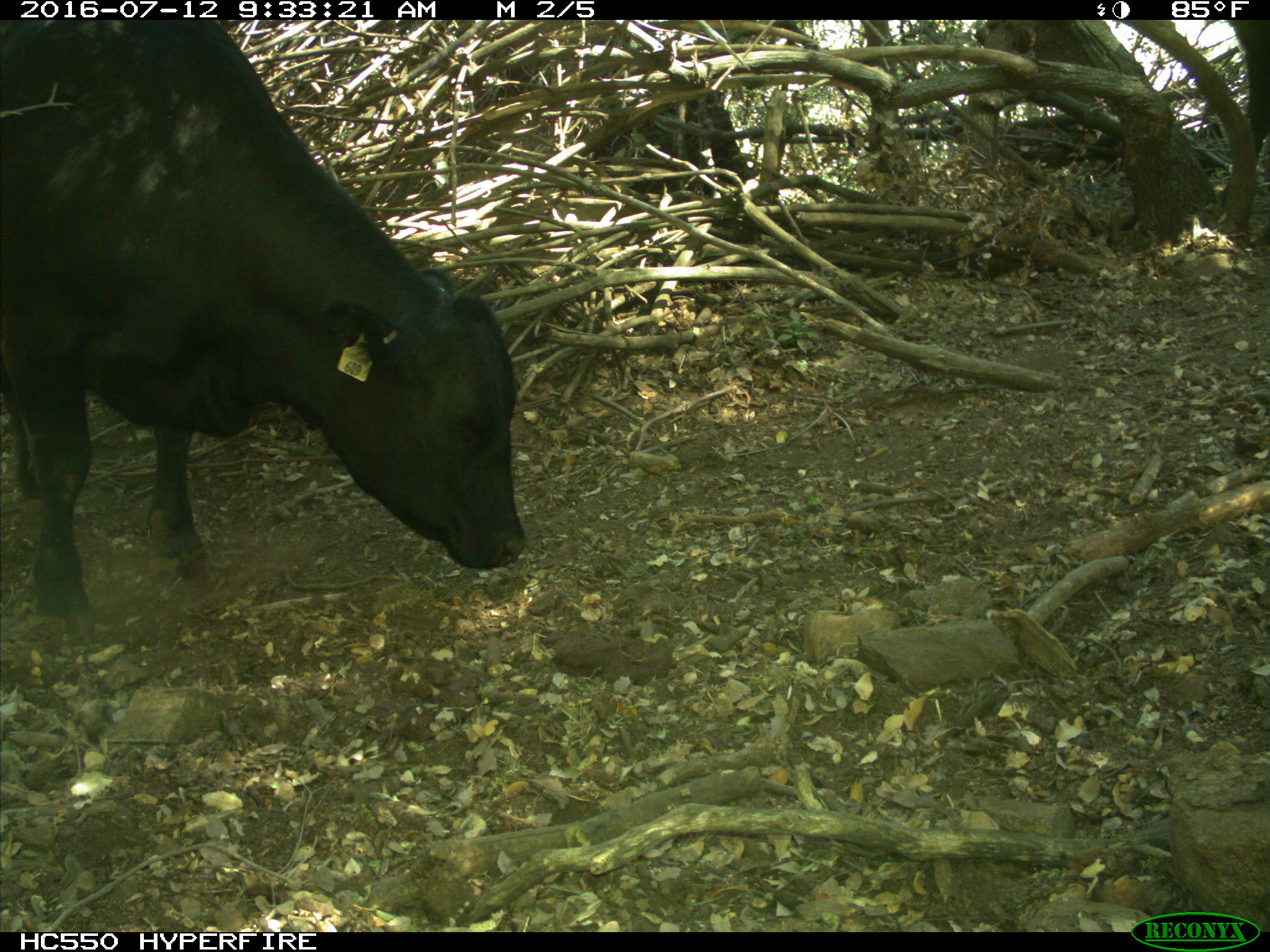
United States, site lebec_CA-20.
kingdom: Animalia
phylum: Chordata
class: Mammalia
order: Artiodactyla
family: Bovidae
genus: Bos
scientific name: Bos taurus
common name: domestic cow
Bos taurus (domestic cow).